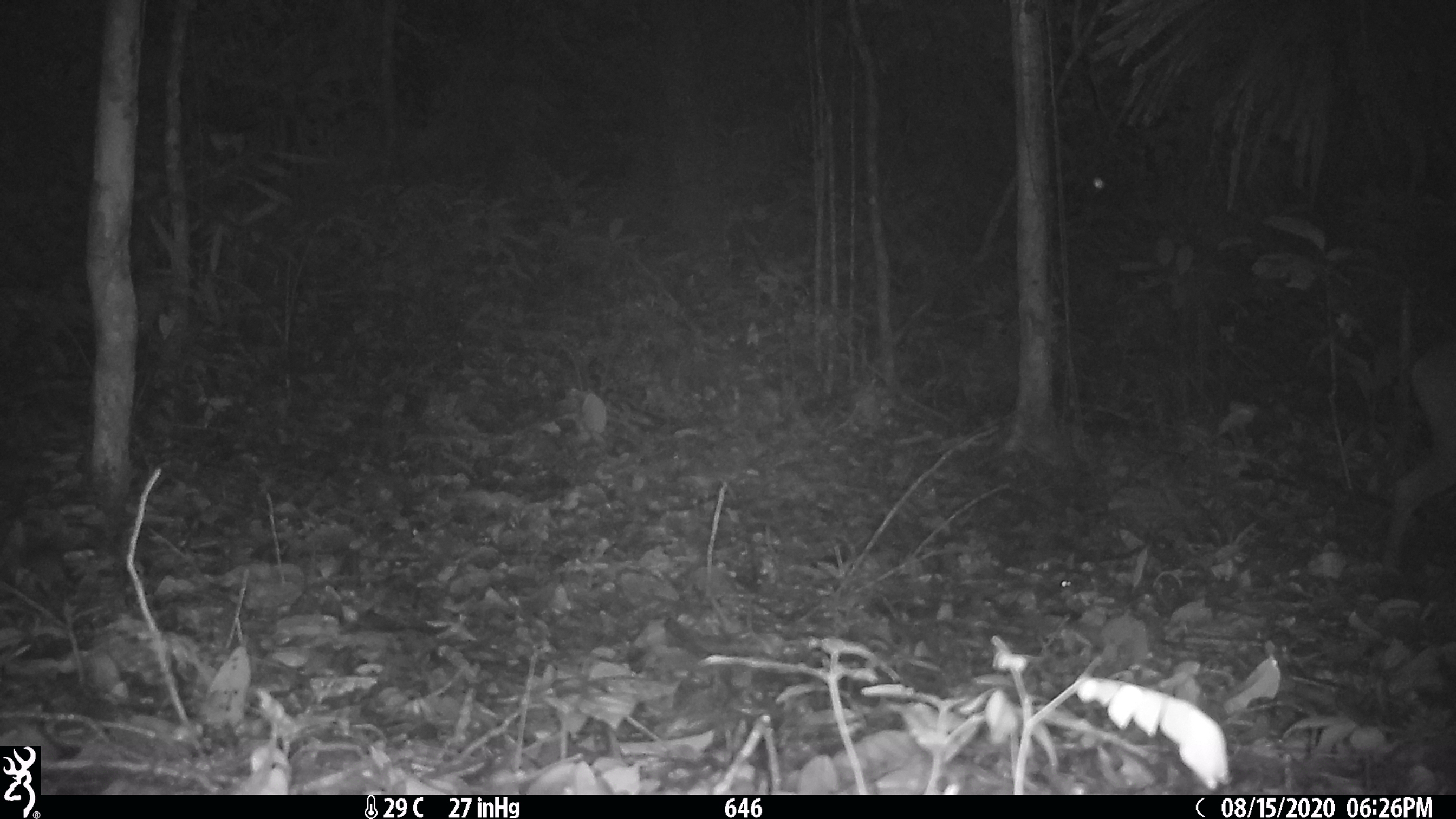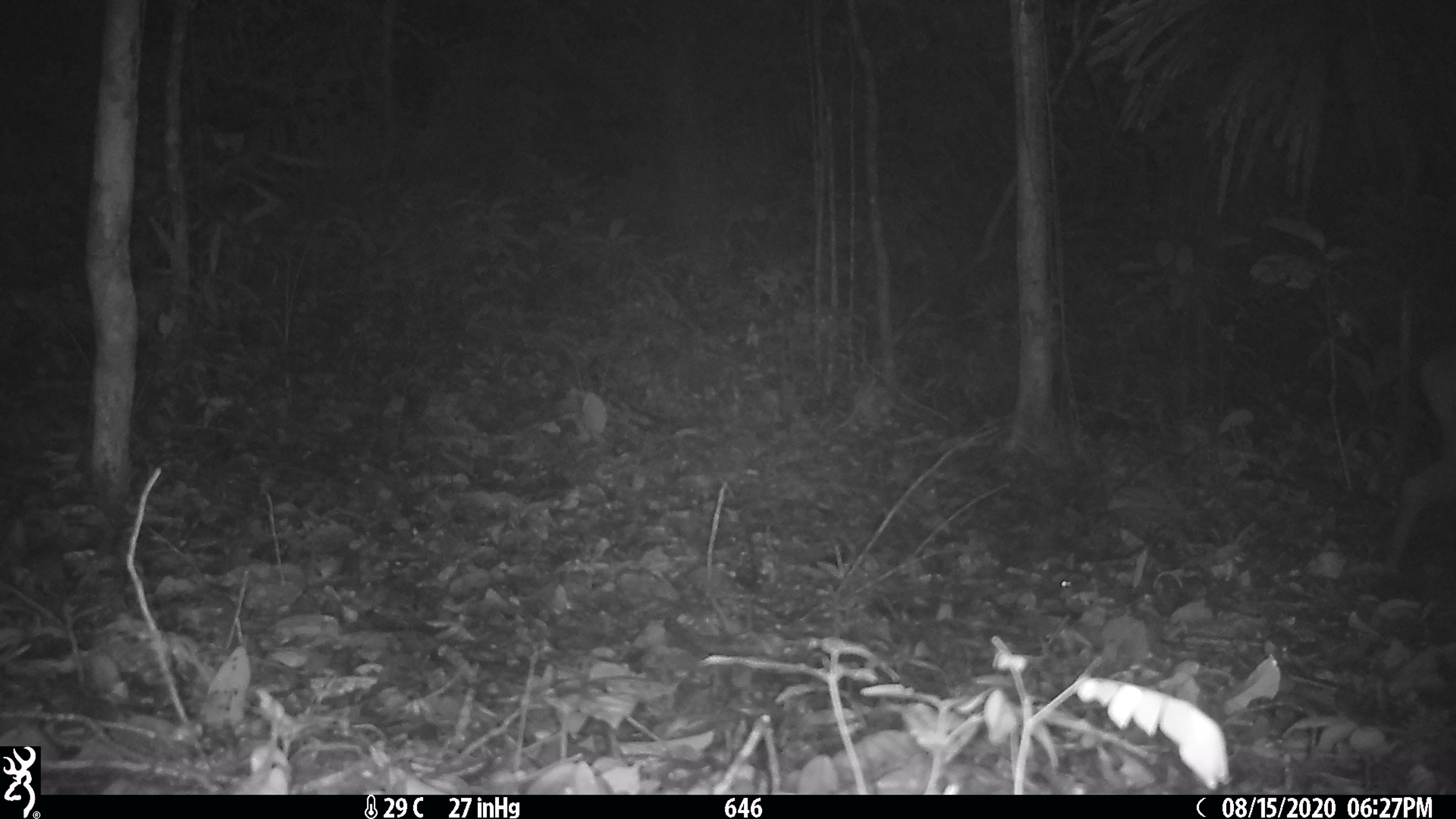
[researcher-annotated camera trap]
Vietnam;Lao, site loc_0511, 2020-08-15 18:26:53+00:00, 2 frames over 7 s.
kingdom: Animalia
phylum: Chordata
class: Mammalia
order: Artiodactyla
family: Cervidae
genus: Muntiacus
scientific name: Muntiacus vuquangensis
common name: large-antlered muntjac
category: large antlered muntjac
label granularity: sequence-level